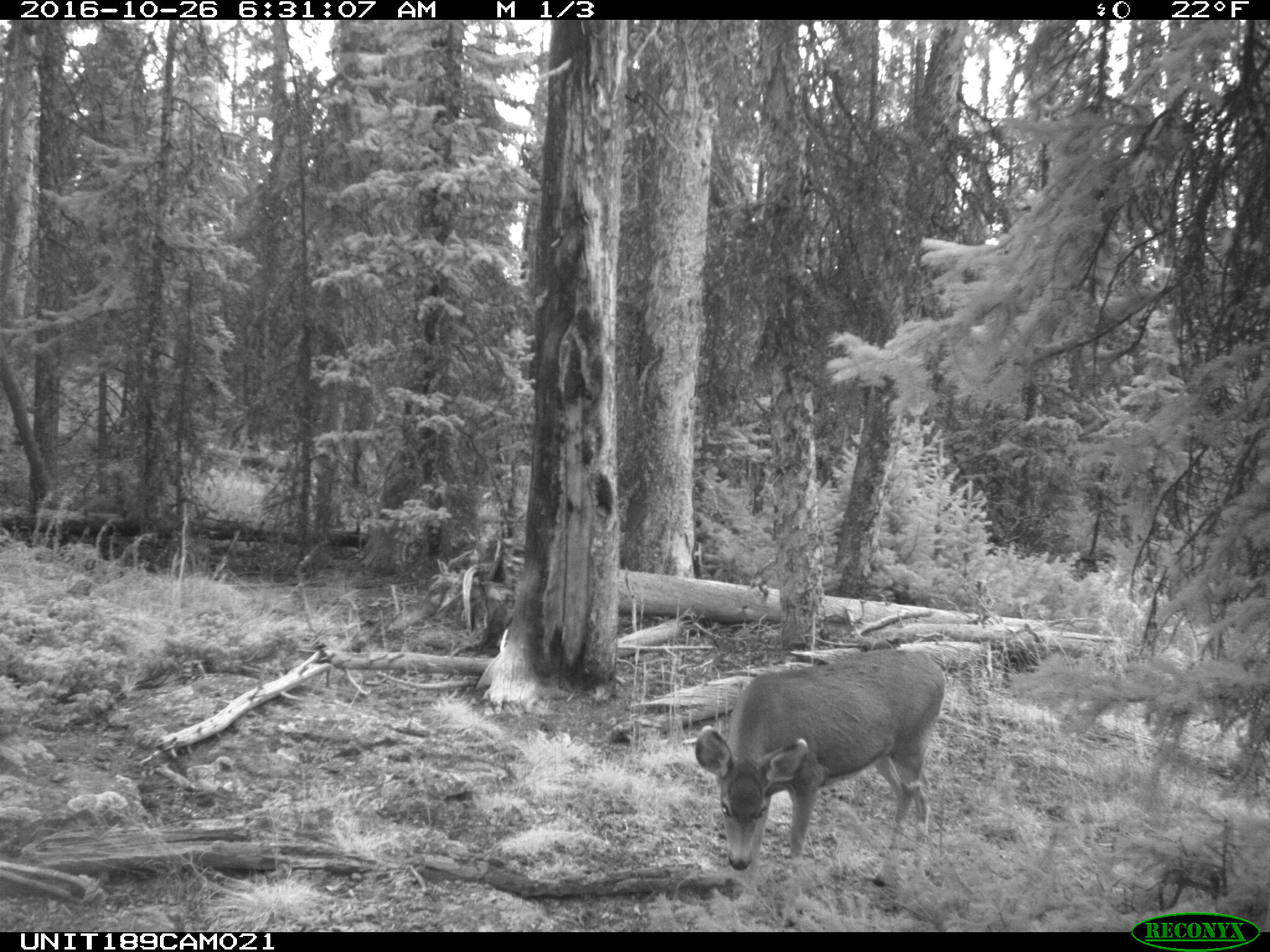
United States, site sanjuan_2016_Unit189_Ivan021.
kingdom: Animalia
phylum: Chordata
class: Mammalia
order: Artiodactyla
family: Cervidae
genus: Odocoileus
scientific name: Odocoileus hemionus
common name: mule deer